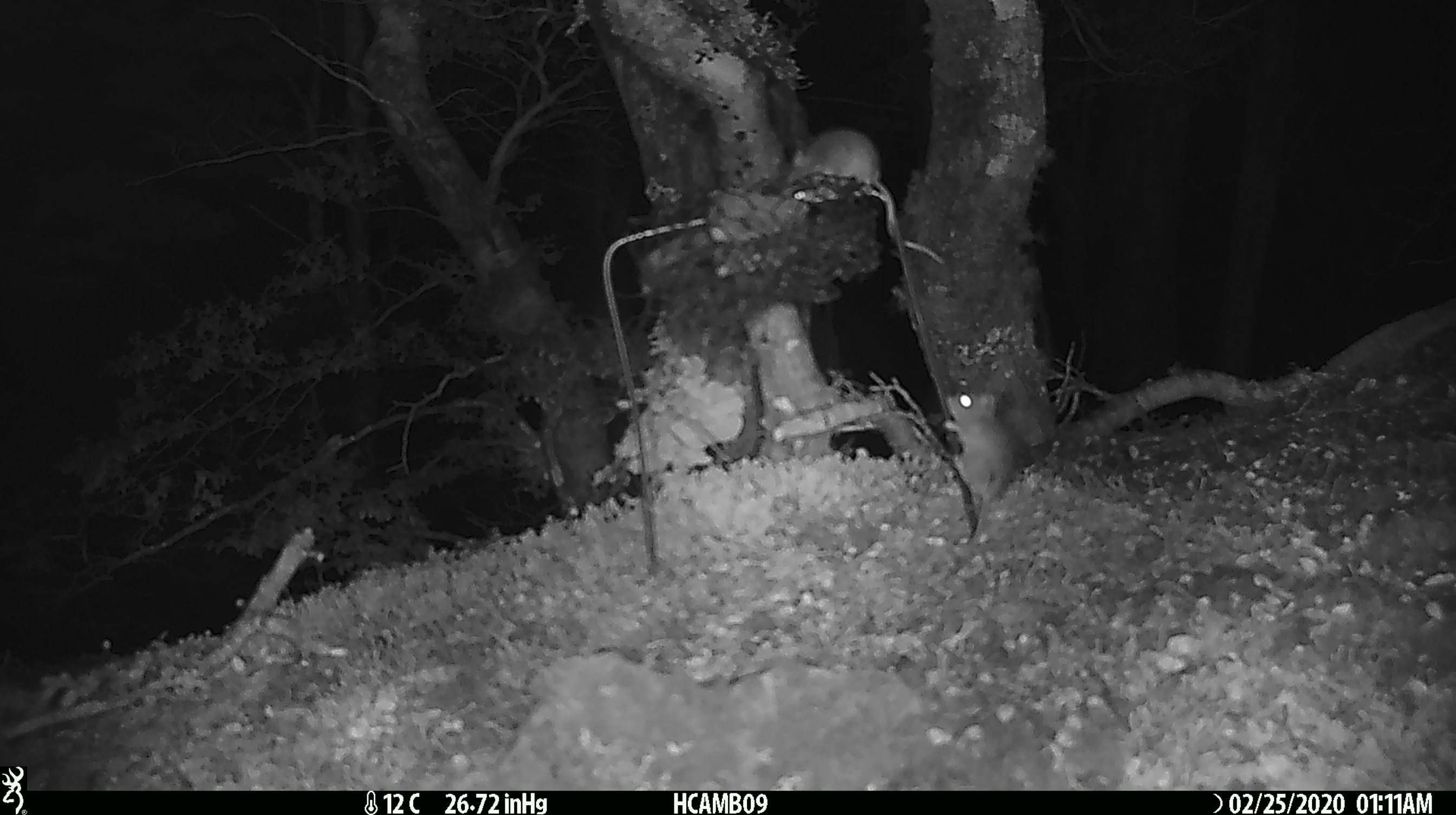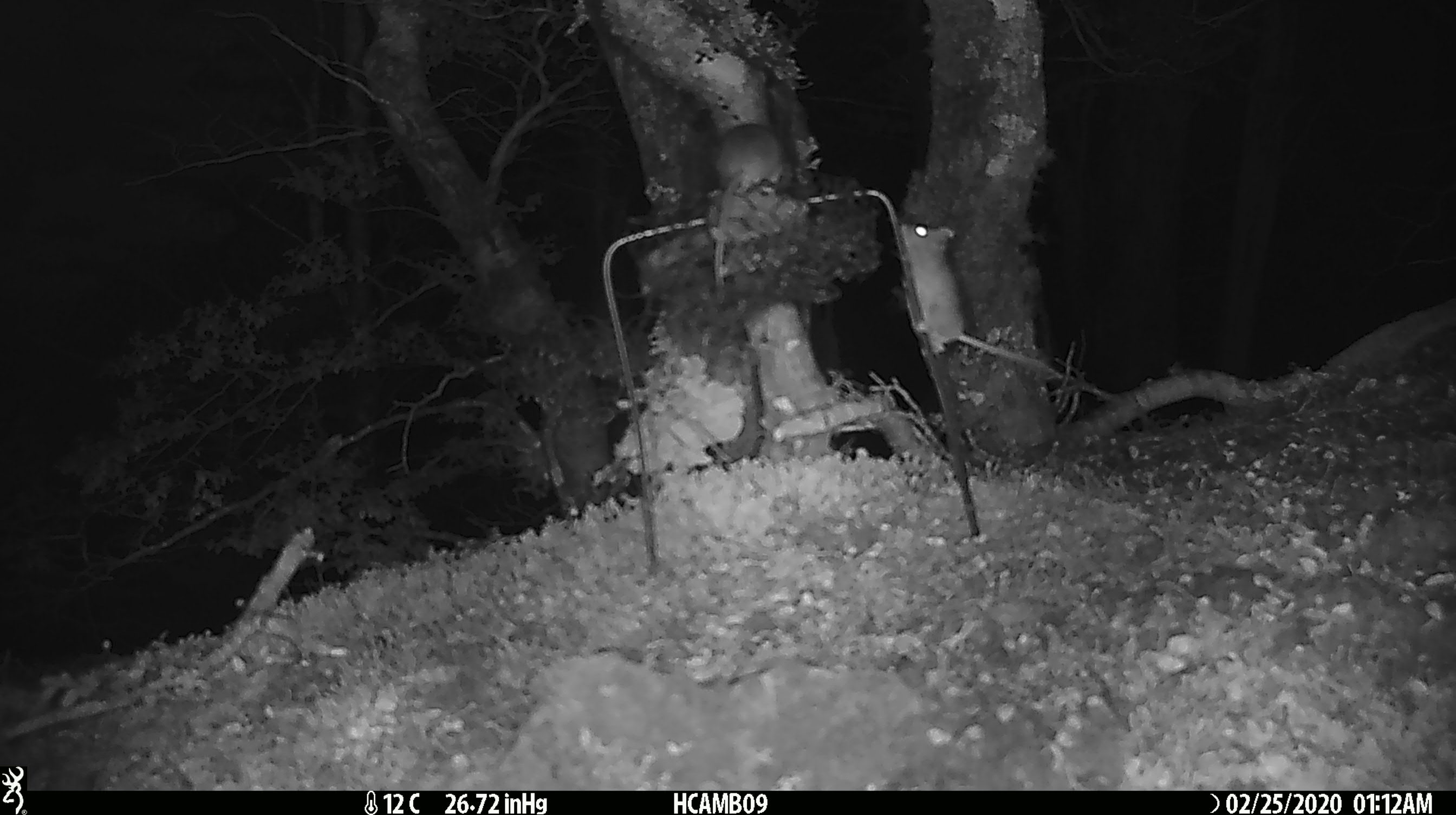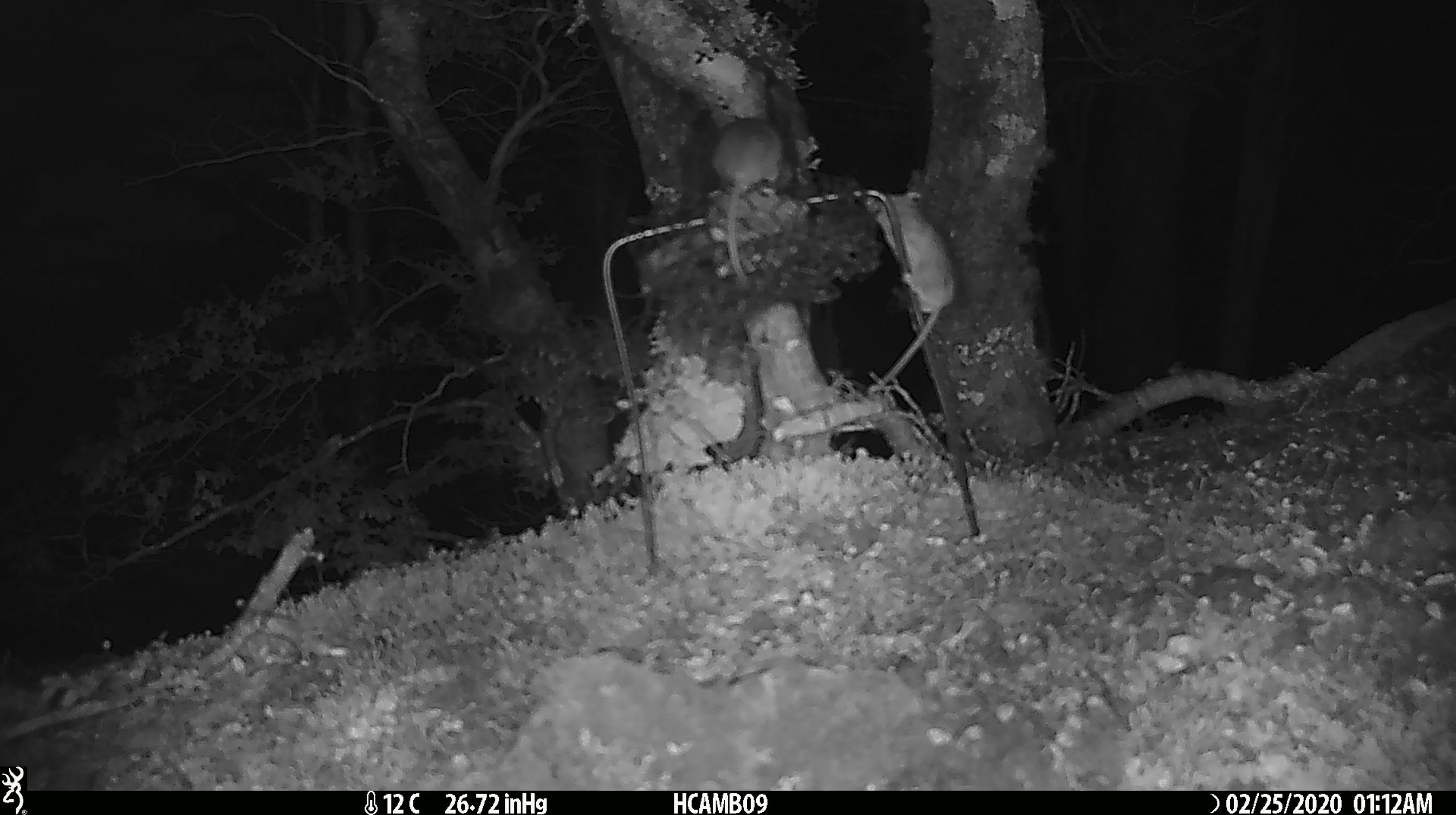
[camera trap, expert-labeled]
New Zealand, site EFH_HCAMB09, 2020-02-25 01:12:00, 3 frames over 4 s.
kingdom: Animalia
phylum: Chordata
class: Mammalia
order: Rodentia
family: Muridae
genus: Mus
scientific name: Mus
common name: mouse